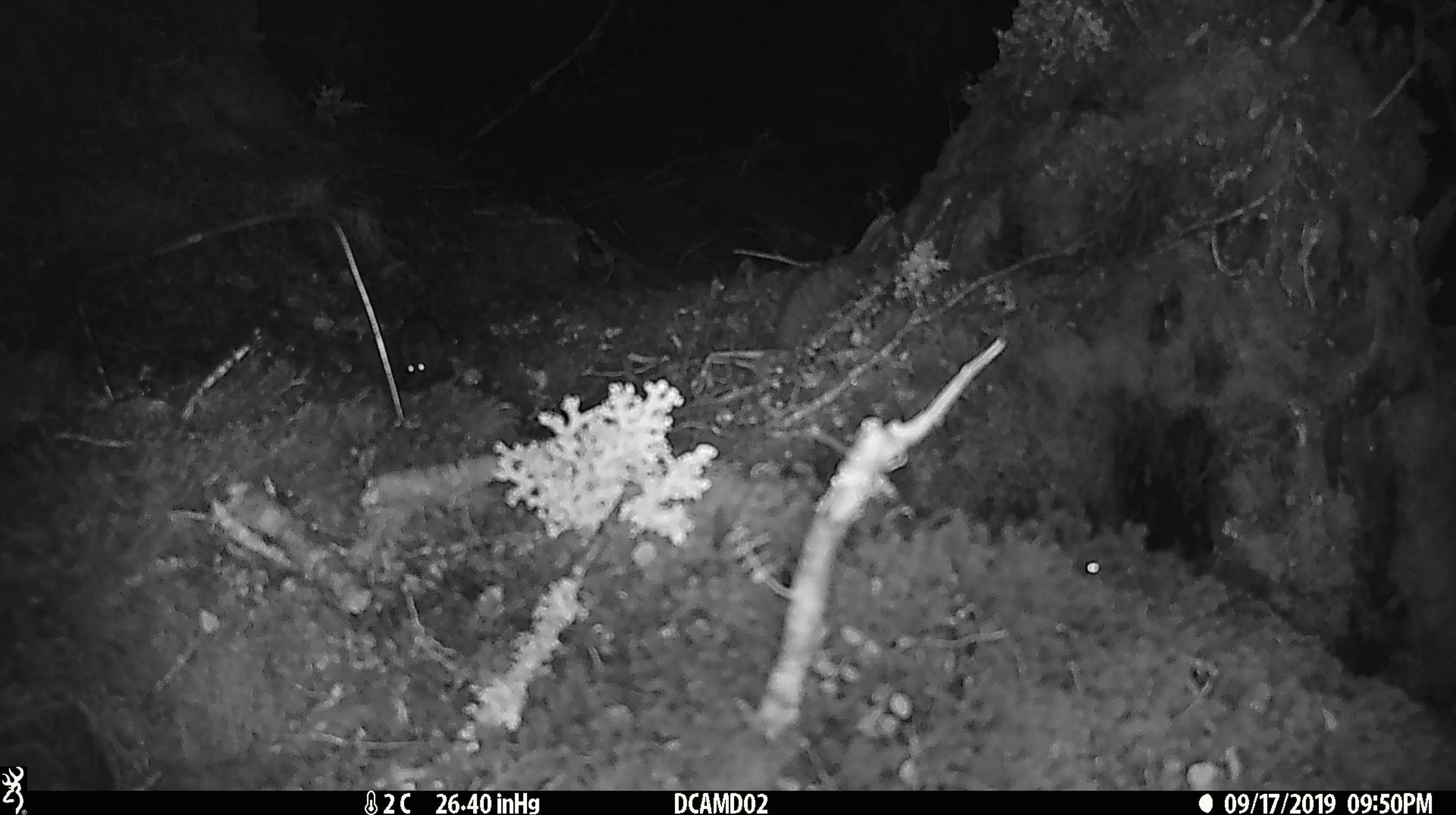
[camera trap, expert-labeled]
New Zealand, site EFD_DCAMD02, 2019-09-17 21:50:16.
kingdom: Animalia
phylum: Chordata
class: Mammalia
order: Rodentia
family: Muridae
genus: Mus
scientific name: Mus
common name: mouse